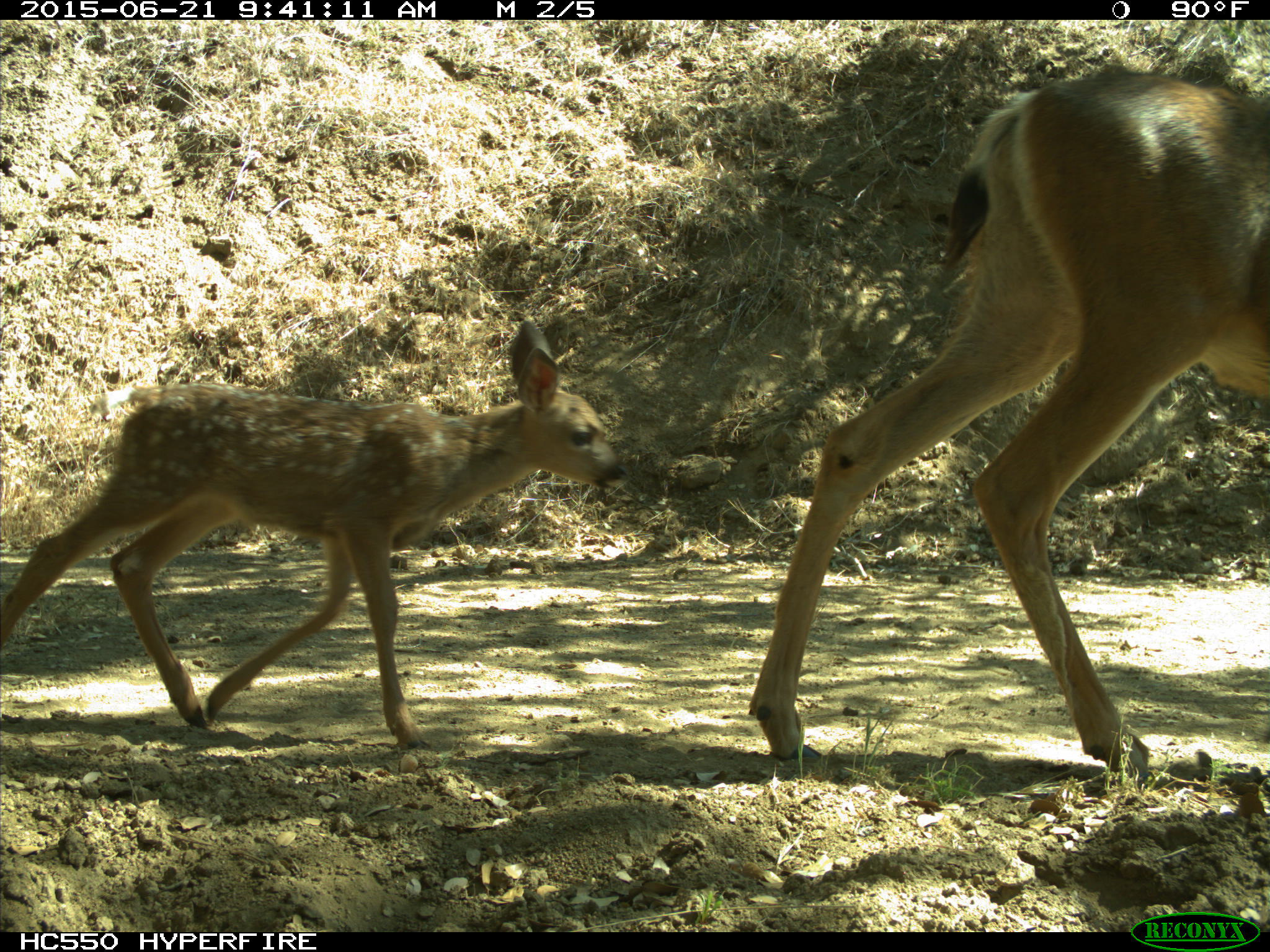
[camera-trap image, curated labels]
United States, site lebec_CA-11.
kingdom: Animalia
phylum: Chordata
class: Mammalia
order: Artiodactyla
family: Cervidae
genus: Odocoileus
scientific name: Odocoileus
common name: deer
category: unidentified deer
Unidentified deer (deer) (Odocoileus).